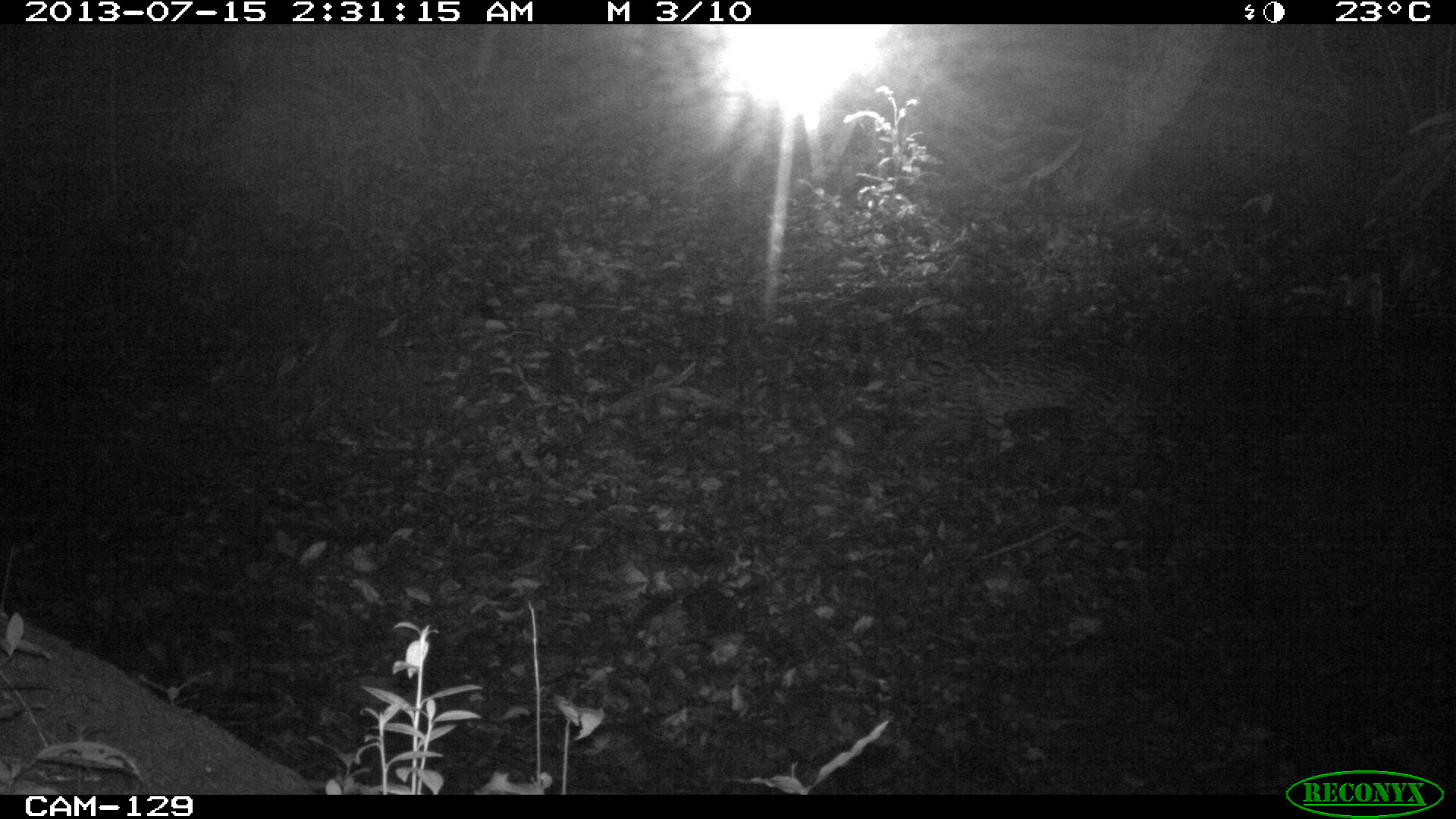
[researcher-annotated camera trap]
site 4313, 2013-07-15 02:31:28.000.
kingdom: Animalia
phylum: Chordata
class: Mammalia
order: Carnivora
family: Felidae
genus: Leopardus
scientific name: Leopardus pardalis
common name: ocelot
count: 1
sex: female